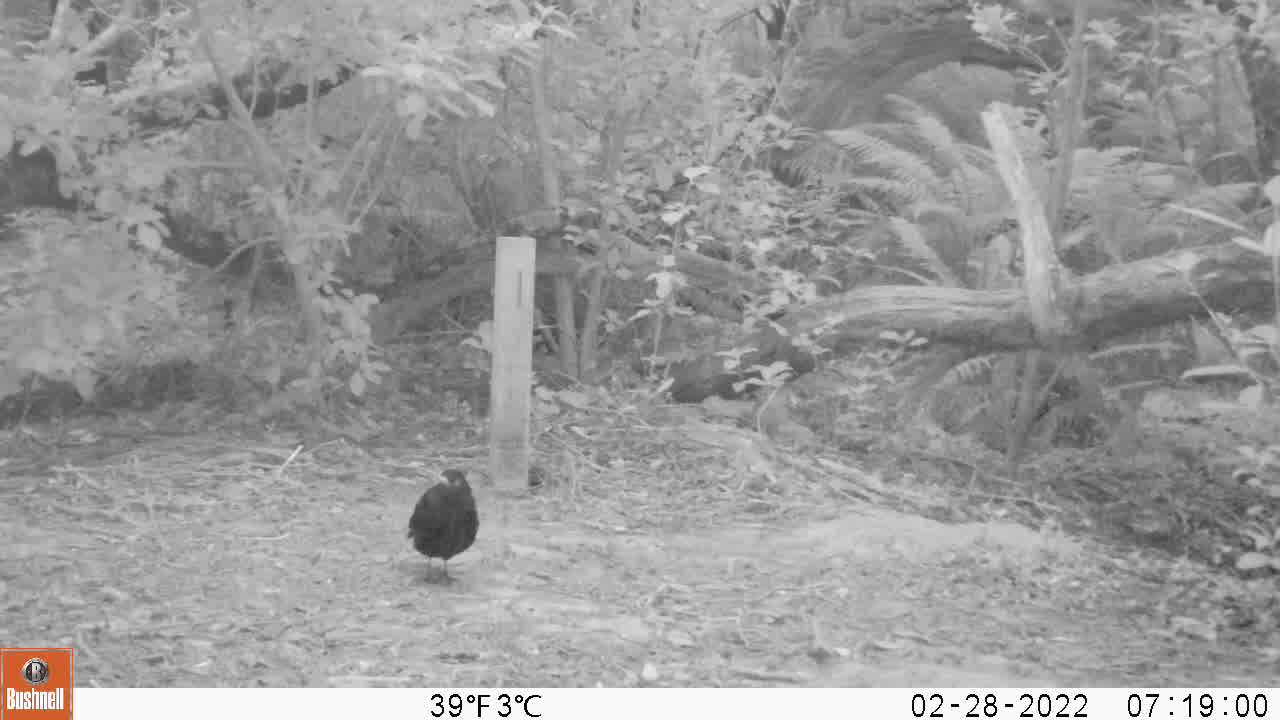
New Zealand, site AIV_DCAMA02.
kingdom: Animalia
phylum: Chordata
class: Aves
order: Passeriformes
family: Turdidae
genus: Turdus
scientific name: Turdus merula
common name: eurasian blackbird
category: blackbird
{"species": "blackbird (eurasian blackbird) (Turdus merula)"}